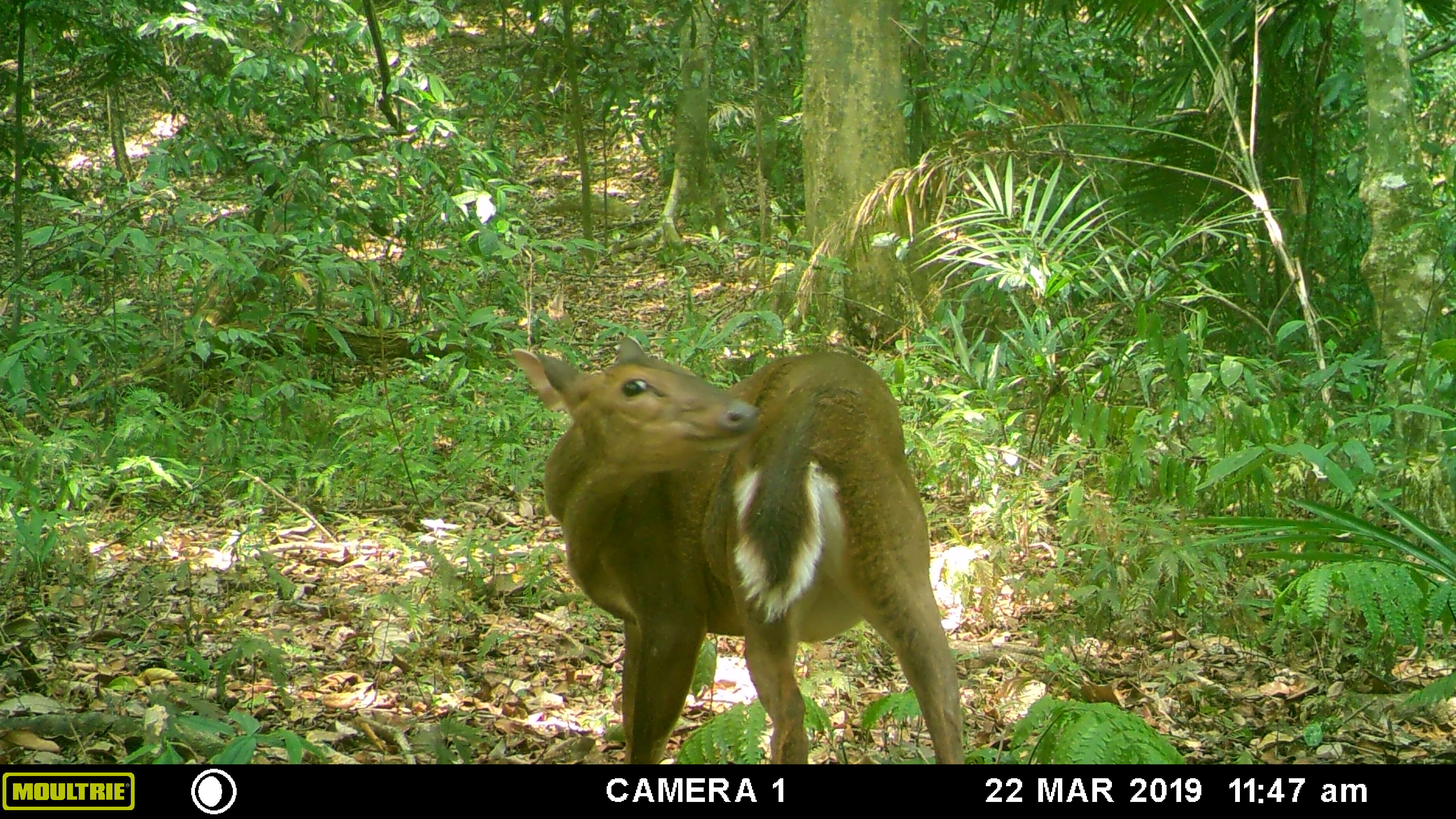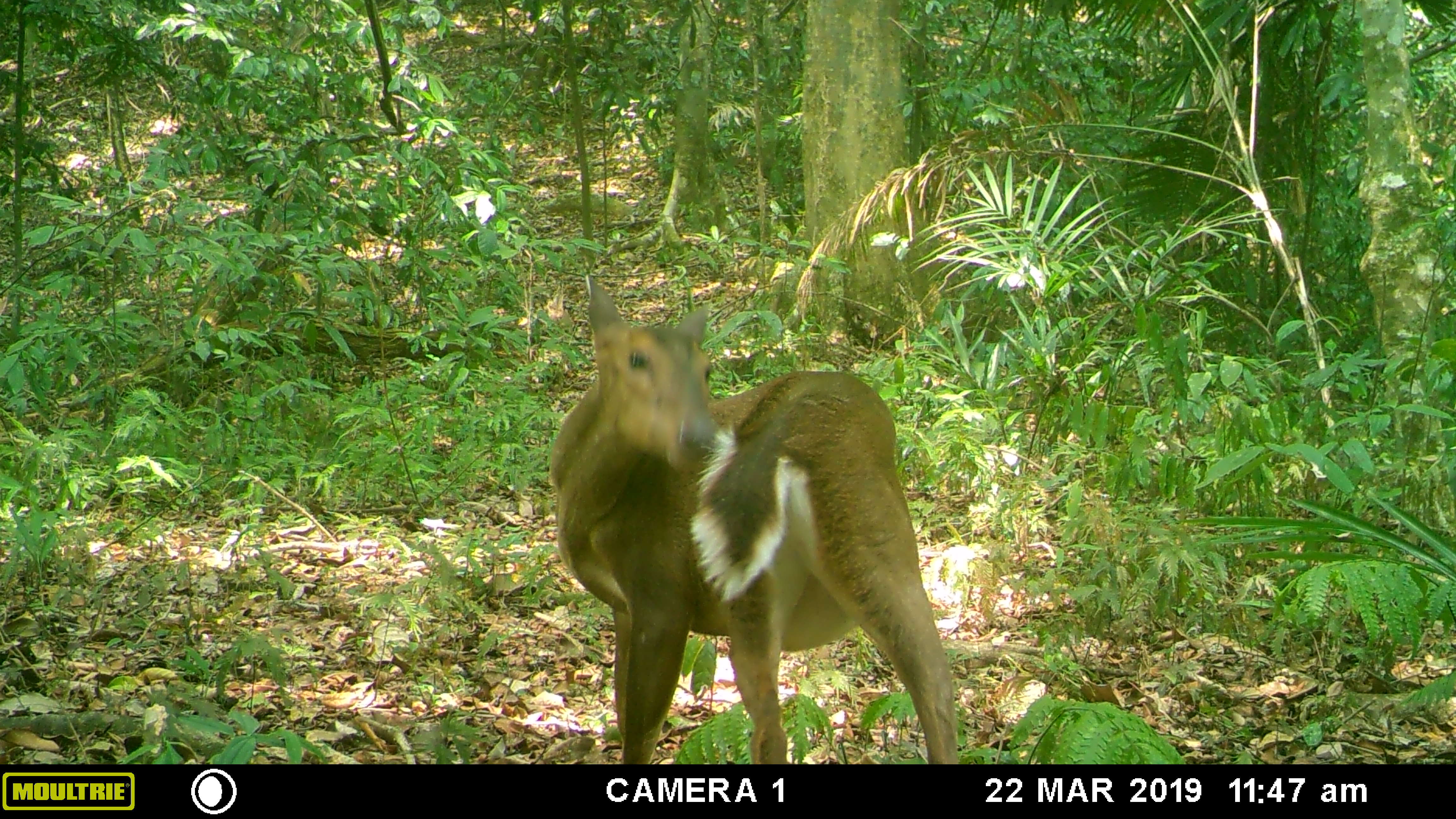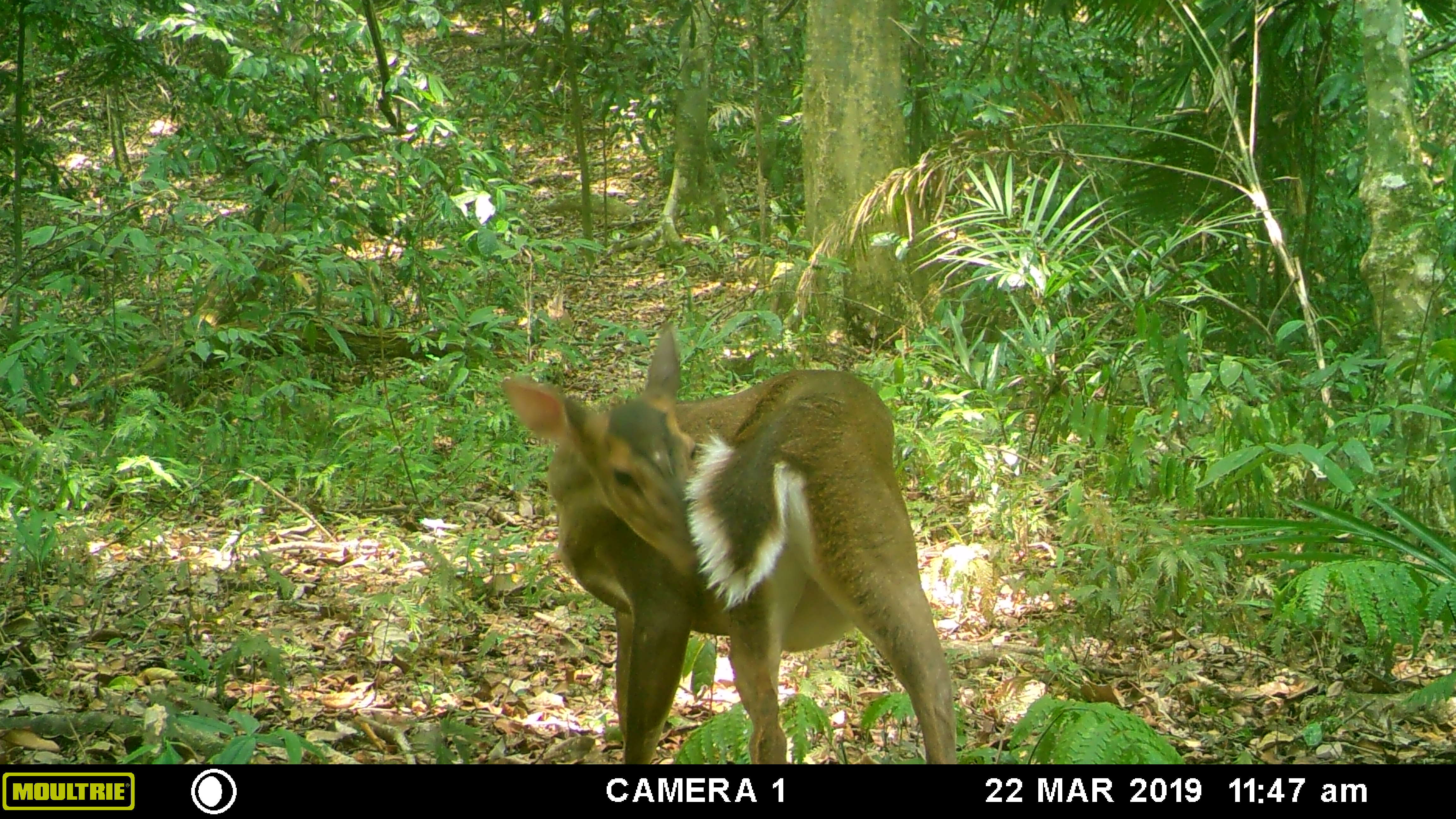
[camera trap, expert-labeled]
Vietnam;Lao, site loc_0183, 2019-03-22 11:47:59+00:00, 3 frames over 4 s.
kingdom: Animalia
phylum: Chordata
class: Mammalia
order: Artiodactyla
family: Cervidae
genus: Muntiacus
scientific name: Muntiacus vuquangensis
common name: large-antlered muntjac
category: large antlered muntjac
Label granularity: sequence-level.